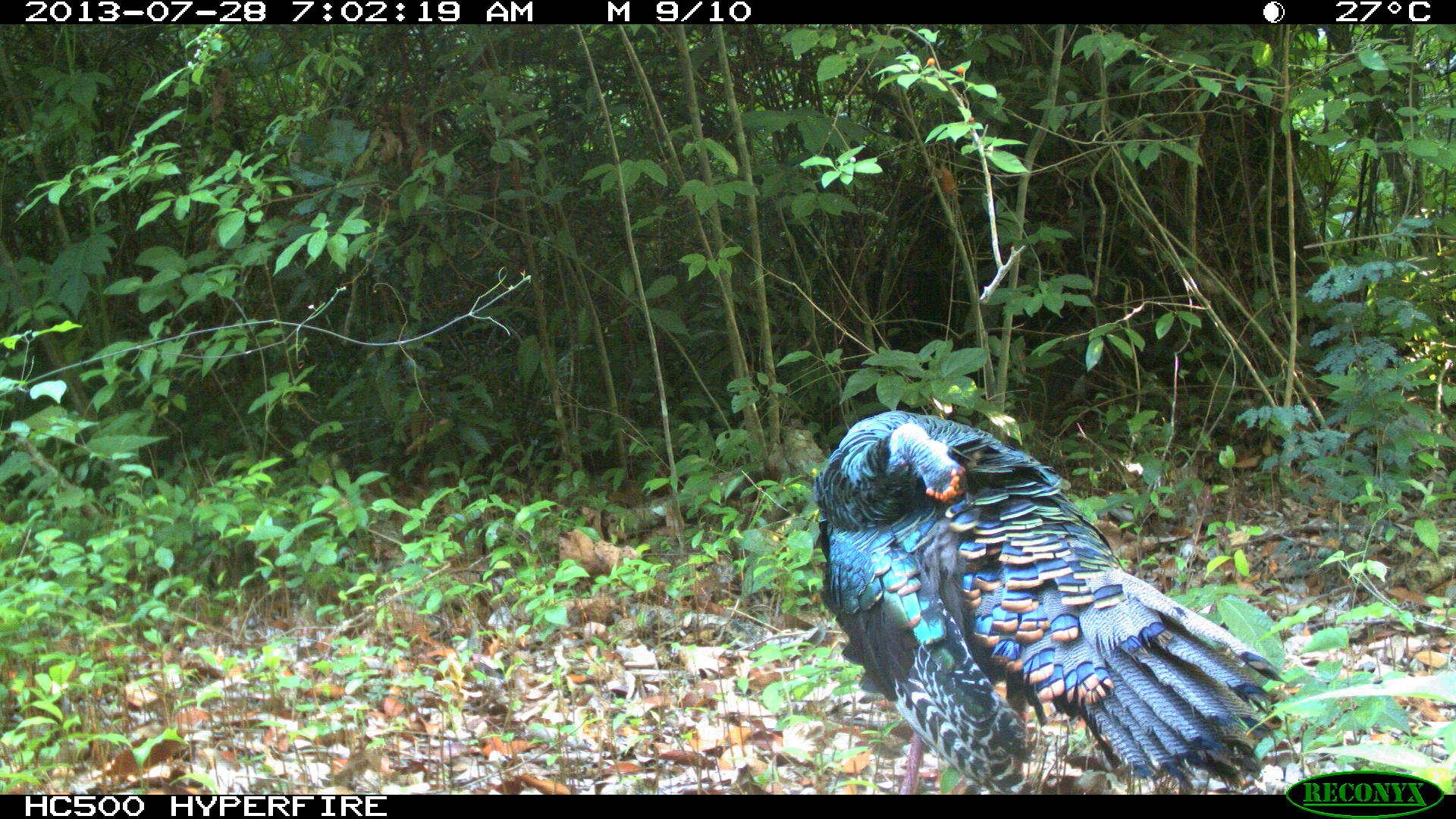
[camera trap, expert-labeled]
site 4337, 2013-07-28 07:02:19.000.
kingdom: Animalia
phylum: Chordata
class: Aves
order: Galliformes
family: Phasianidae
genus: Meleagris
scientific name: Meleagris ocellata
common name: ocellated turkey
Meleagris ocellata (ocellated turkey), count 1, sex male.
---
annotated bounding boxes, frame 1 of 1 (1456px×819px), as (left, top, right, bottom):
meleagris ocellata: (811, 408, 1278, 793)